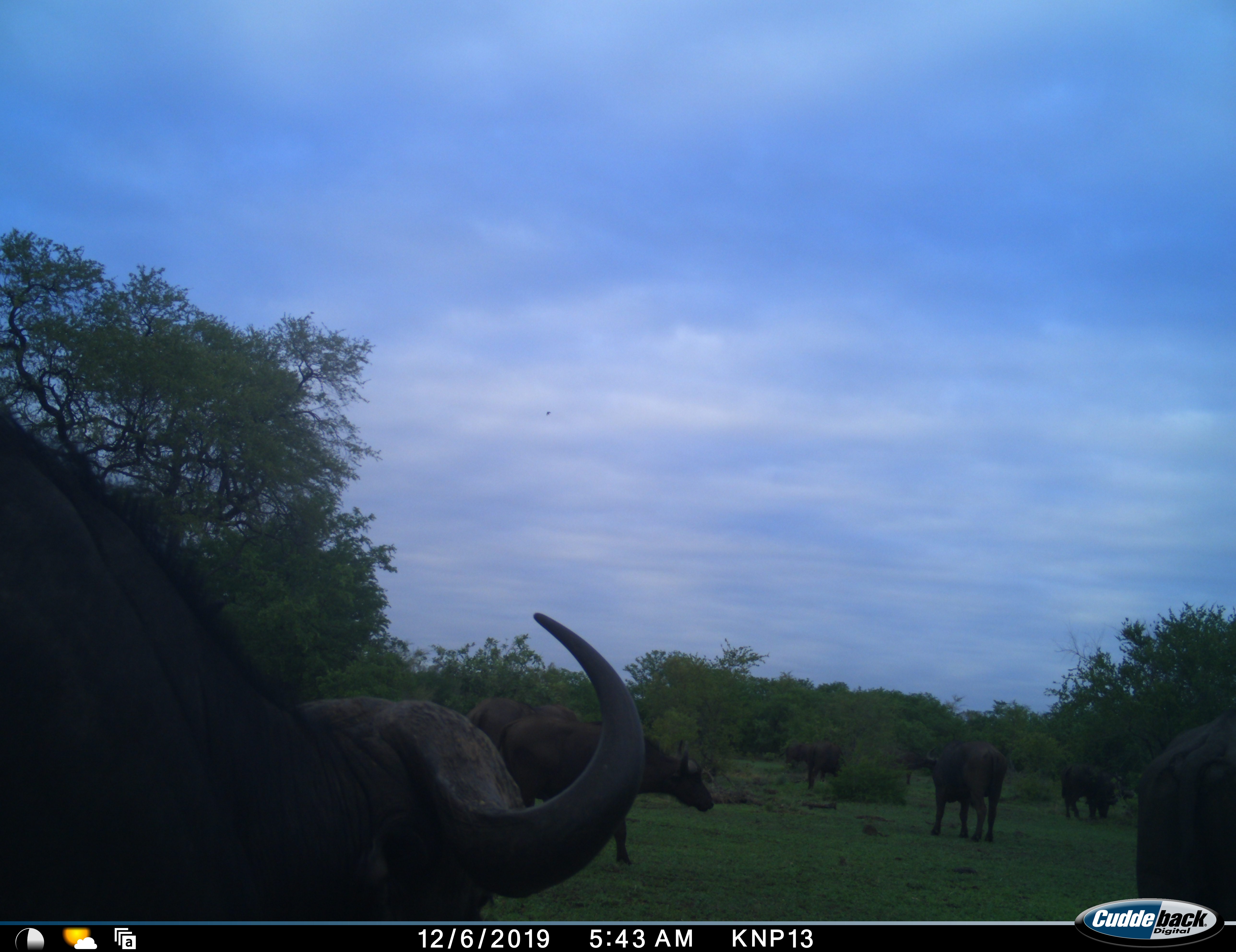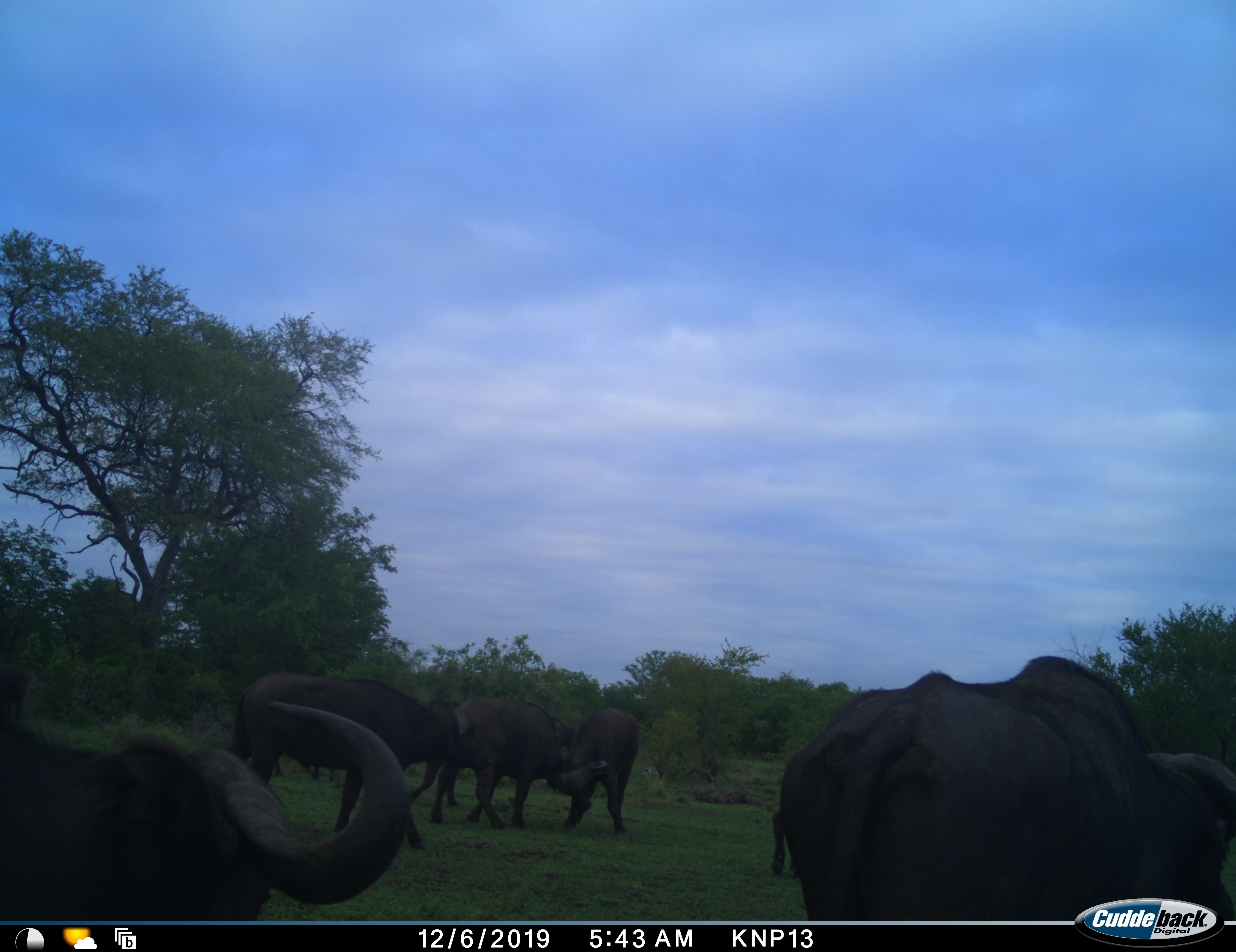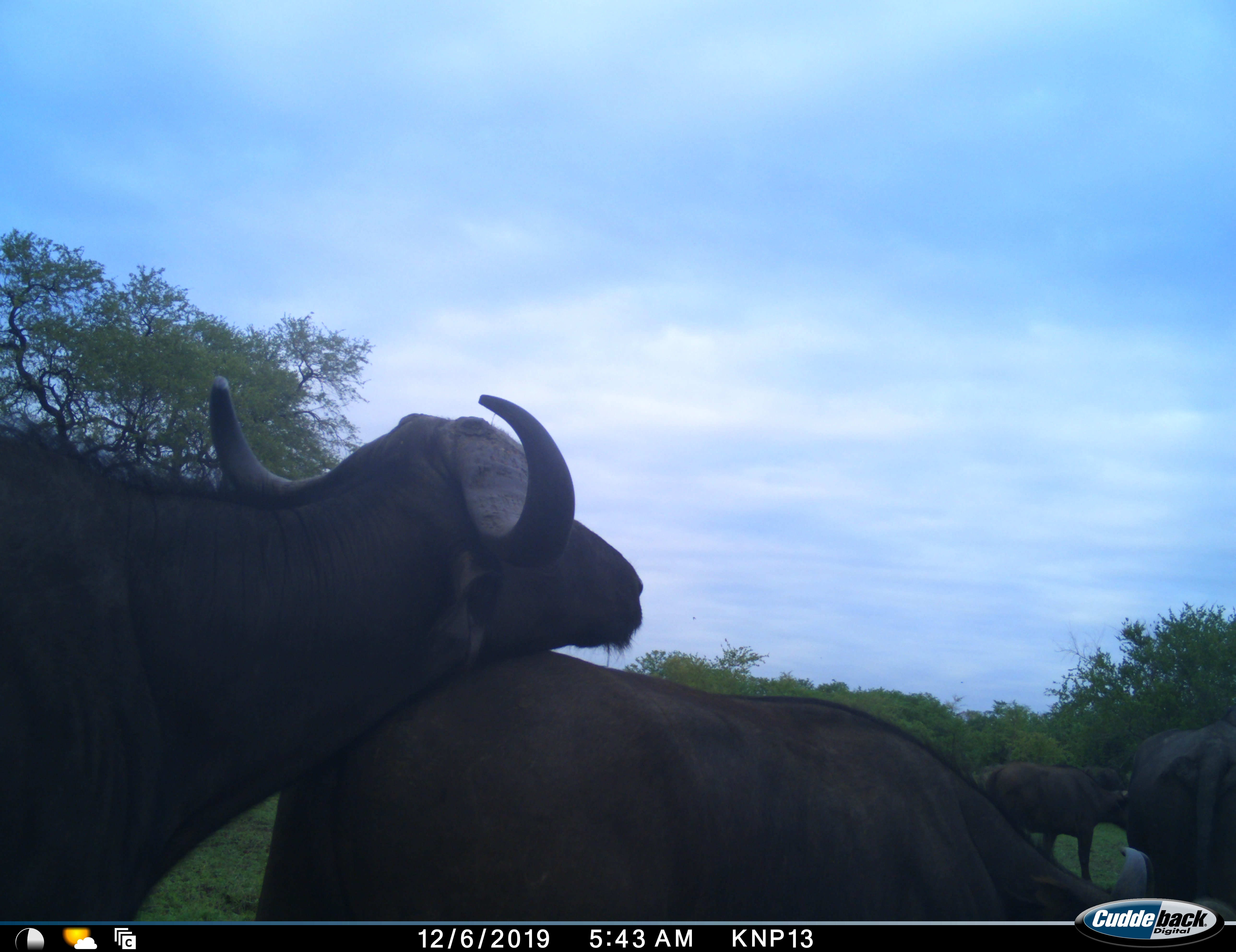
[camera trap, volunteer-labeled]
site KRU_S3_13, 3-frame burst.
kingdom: Animalia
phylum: Chordata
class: Mammalia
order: Artiodactyla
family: Bovidae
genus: Syncerus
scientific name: Syncerus caffer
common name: african buffalo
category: buffalo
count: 8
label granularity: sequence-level